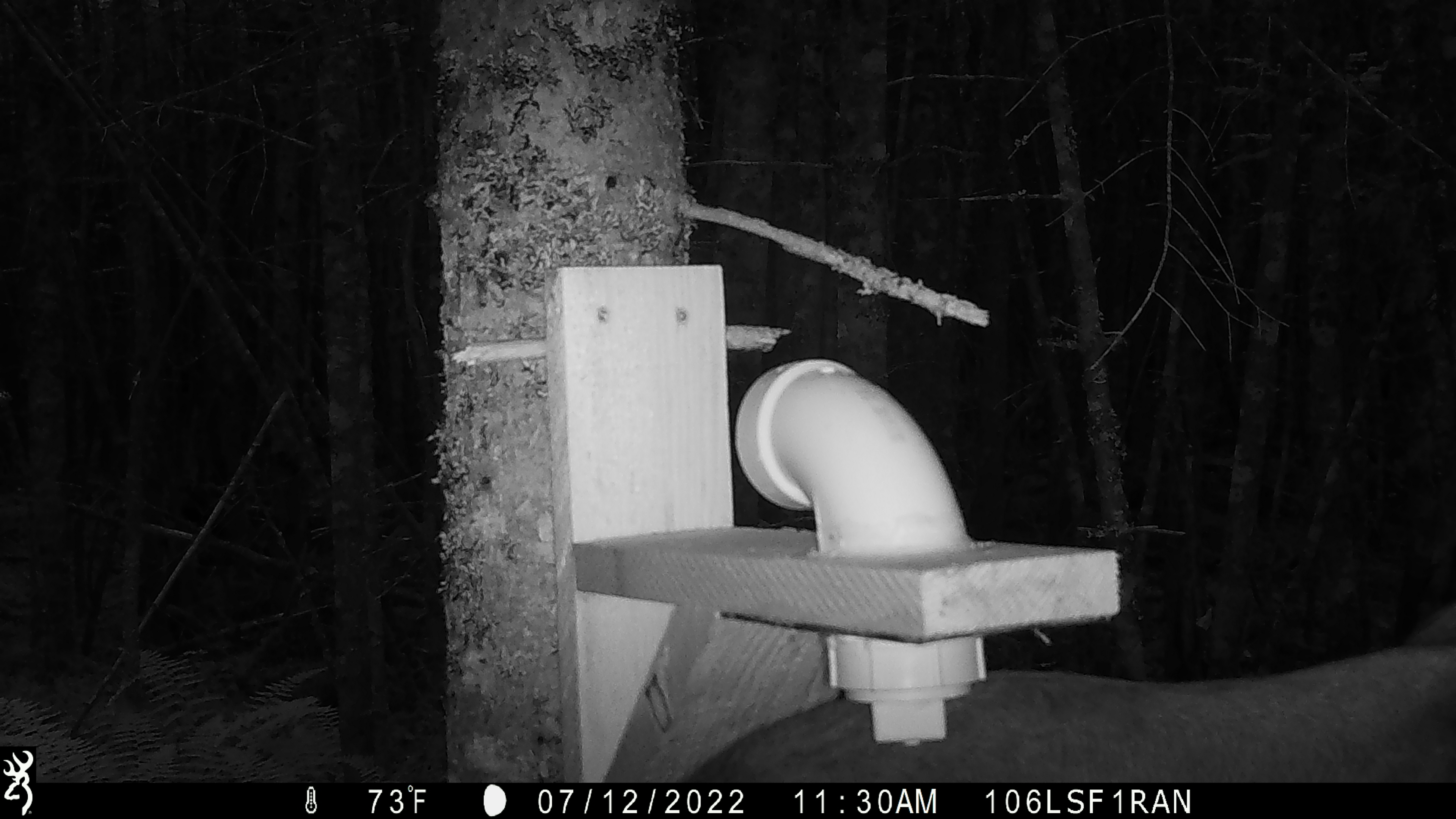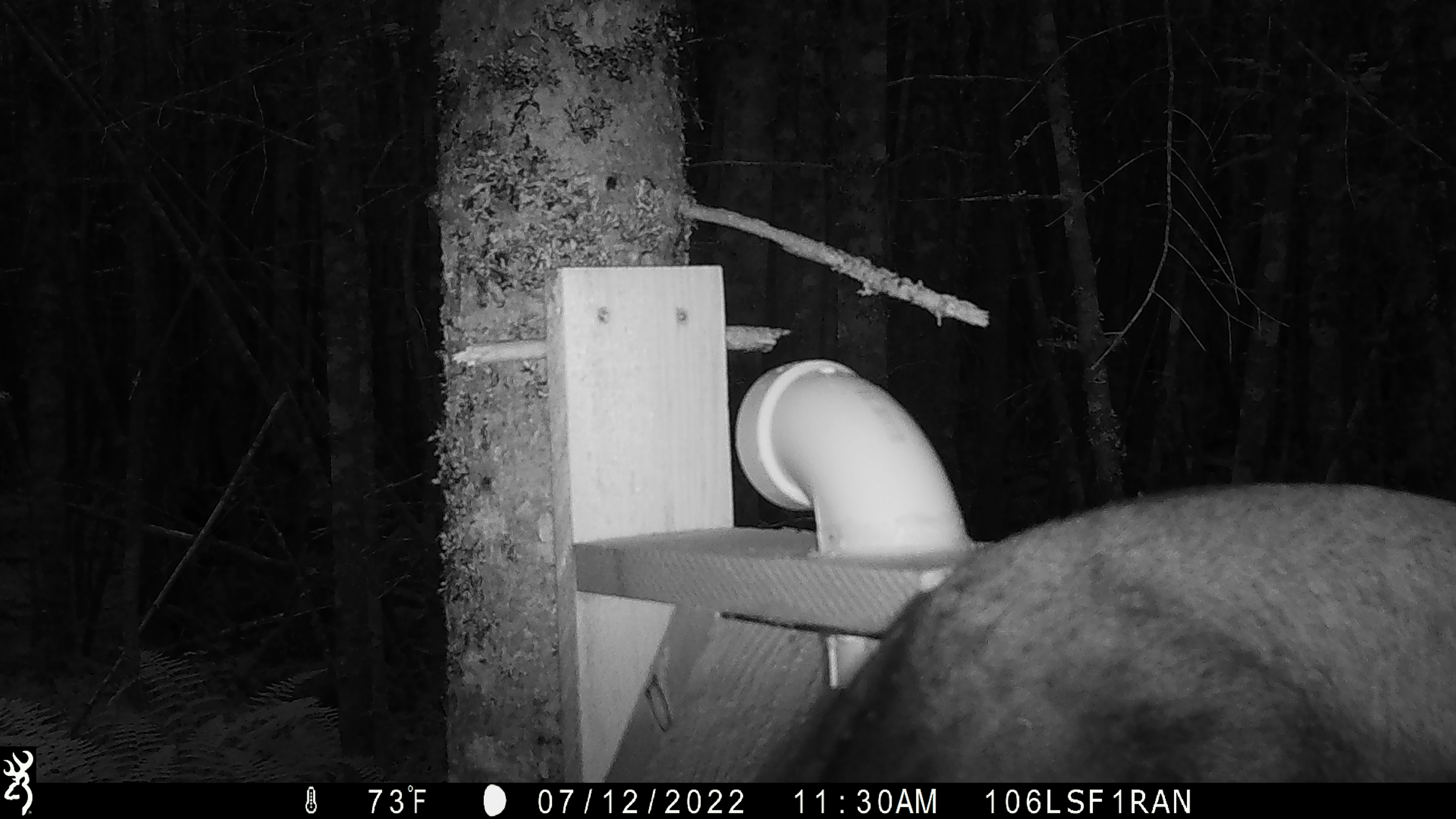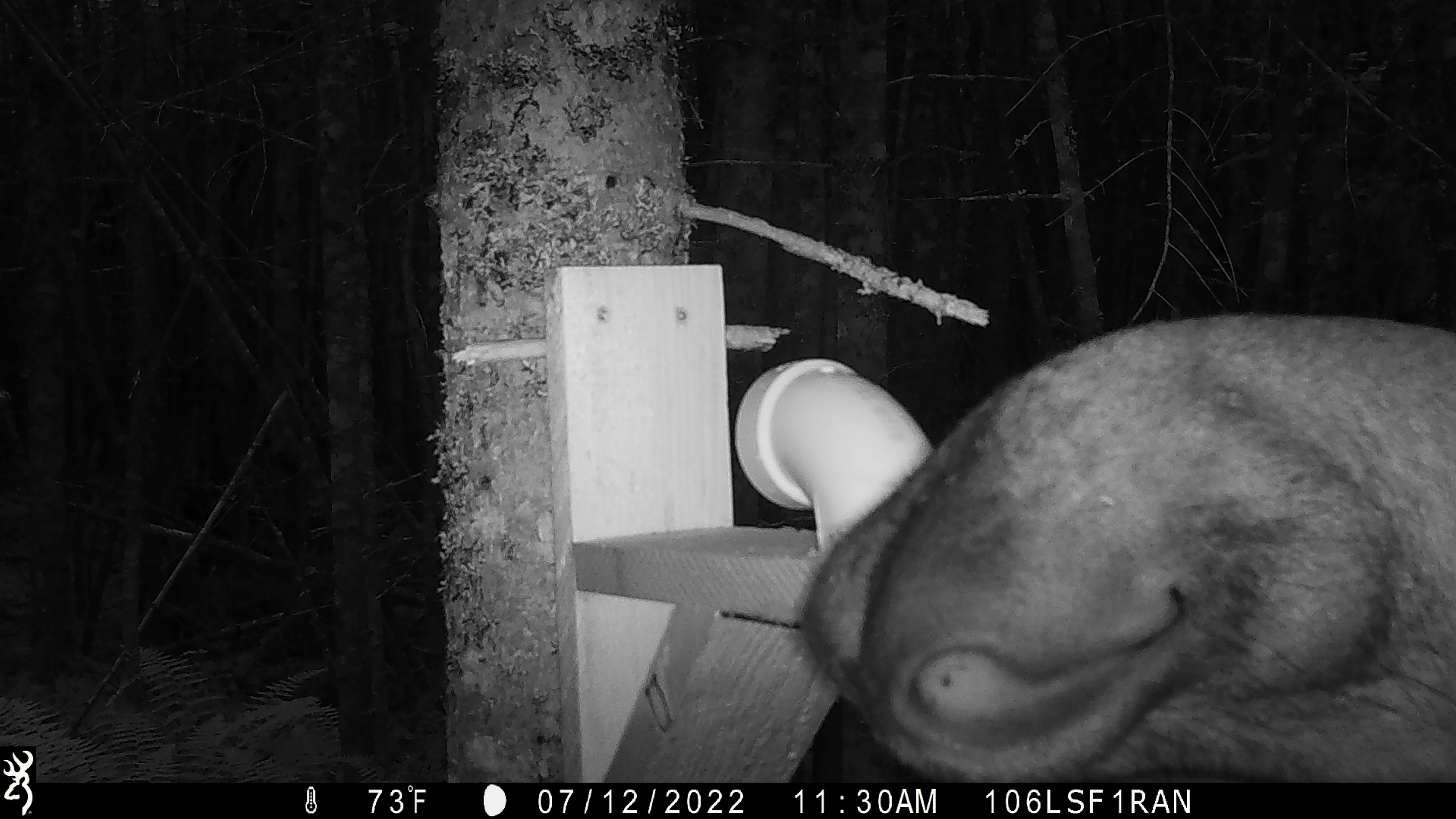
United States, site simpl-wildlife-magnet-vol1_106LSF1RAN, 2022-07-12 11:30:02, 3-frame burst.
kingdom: Animalia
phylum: Chordata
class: Mammalia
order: Artiodactyla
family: Cervidae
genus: Alces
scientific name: Alces alces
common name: moose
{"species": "moose (Alces alces)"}